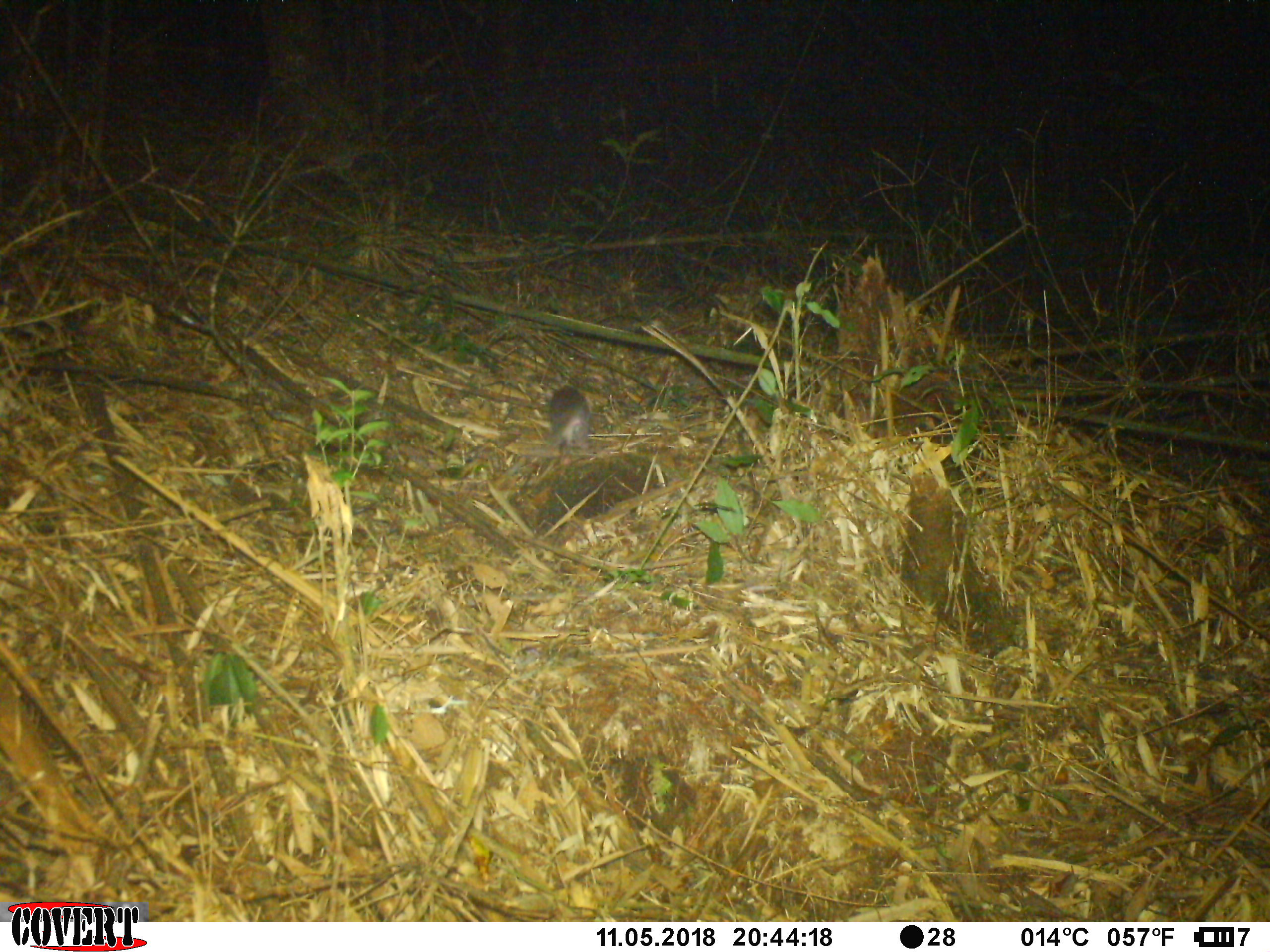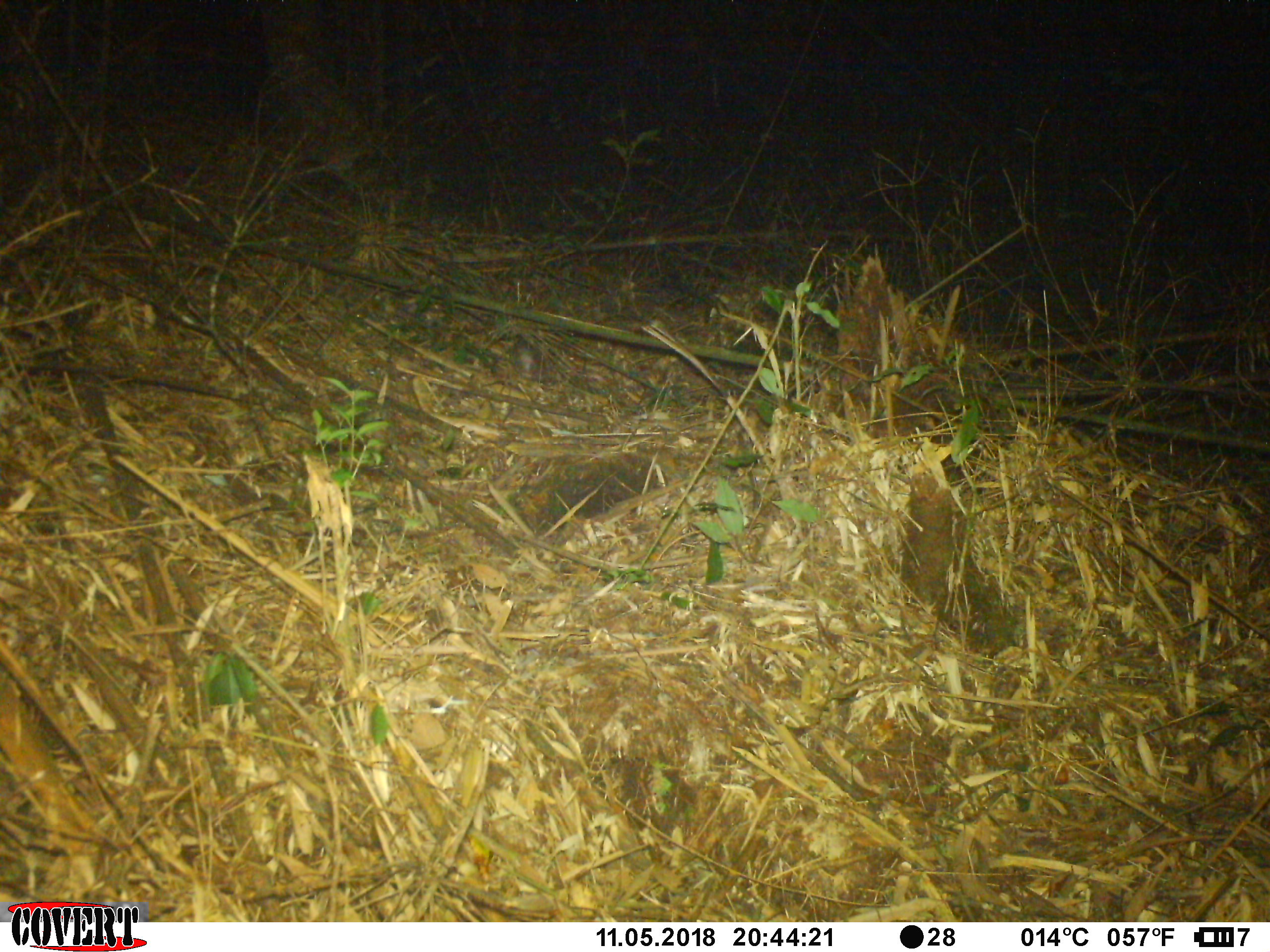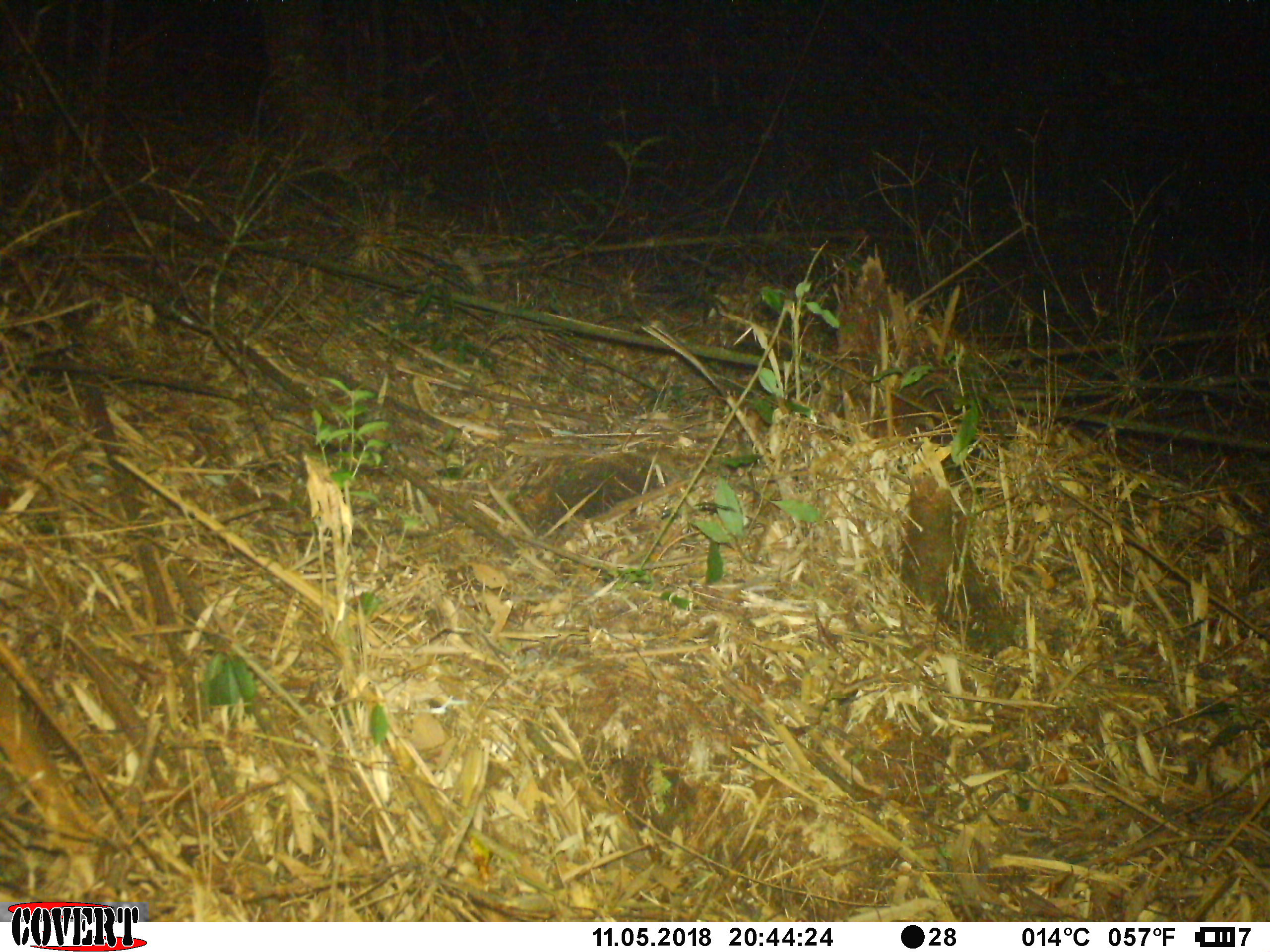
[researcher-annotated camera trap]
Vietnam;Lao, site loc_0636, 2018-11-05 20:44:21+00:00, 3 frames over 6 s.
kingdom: Animalia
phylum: Chordata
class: Mammalia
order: Carnivora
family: Mustelidae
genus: Melogale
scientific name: Melogale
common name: ferret badger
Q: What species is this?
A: Ferret badger (Melogale).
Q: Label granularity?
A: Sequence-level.